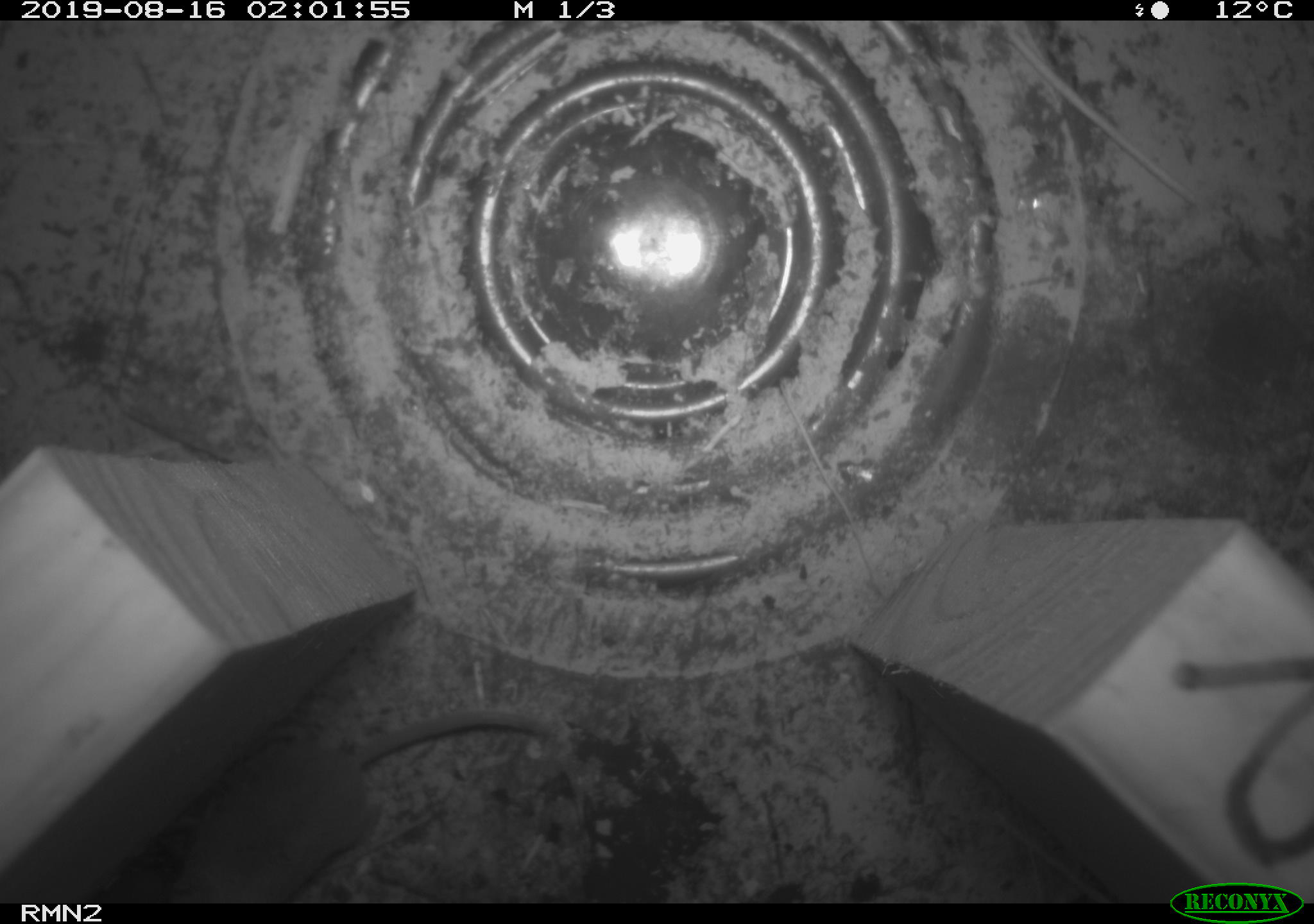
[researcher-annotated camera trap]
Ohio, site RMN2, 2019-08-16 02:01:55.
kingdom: Animalia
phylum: Chordata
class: Mammalia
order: Eulipotyphla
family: Soricidae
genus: Sorex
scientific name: Sorex cinereus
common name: masked shrew